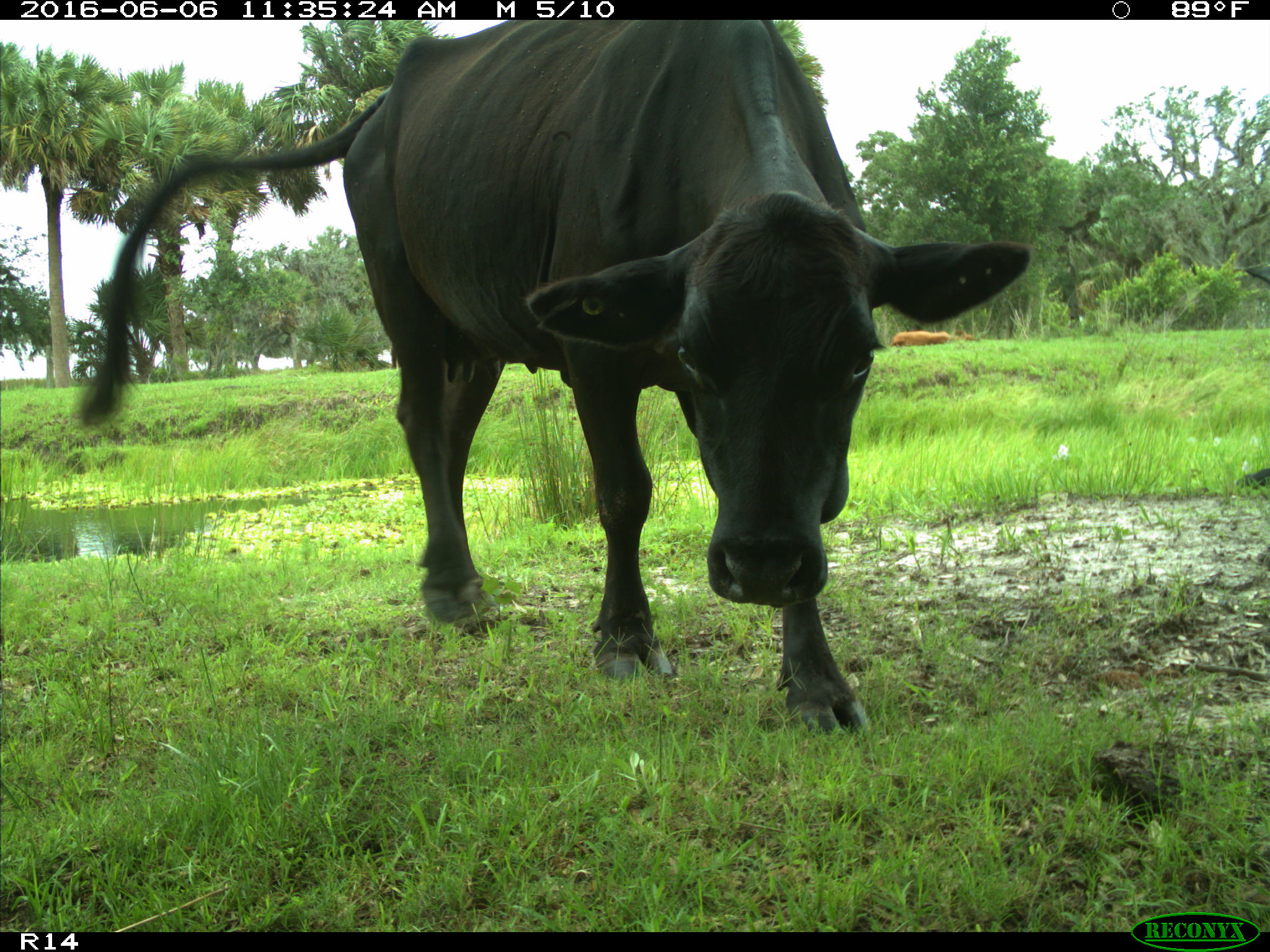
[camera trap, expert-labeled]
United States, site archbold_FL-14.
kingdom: Animalia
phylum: Chordata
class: Mammalia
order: Artiodactyla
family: Bovidae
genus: Bos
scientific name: Bos taurus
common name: domestic cow